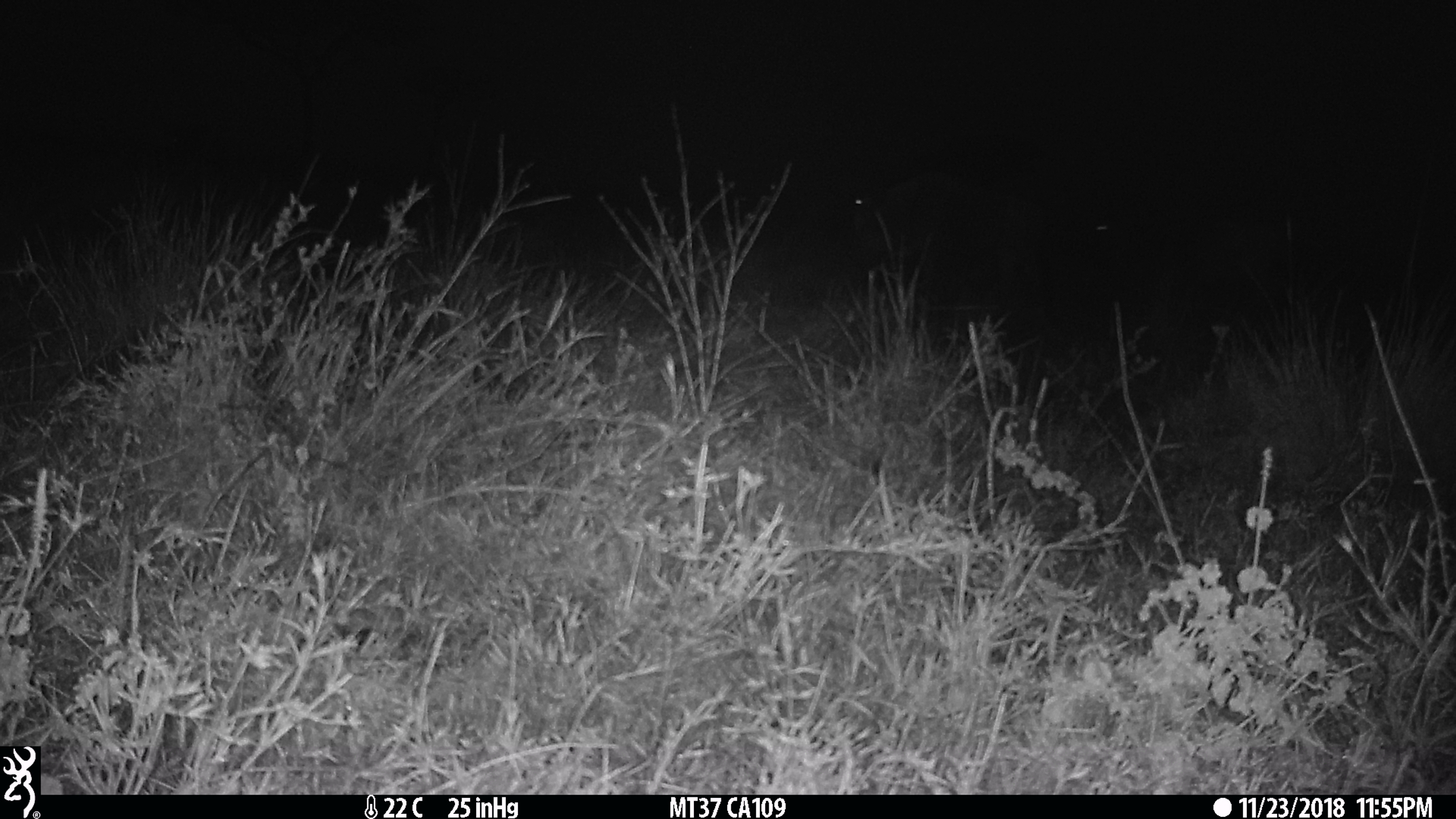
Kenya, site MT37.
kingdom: Animalia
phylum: Chordata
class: Mammalia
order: Artiodactyla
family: Bovidae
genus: Connochaetes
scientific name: Connochaetes taurinus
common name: blue wildebeest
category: wildebeest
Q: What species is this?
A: Wildebeest (blue wildebeest) (Connochaetes taurinus).